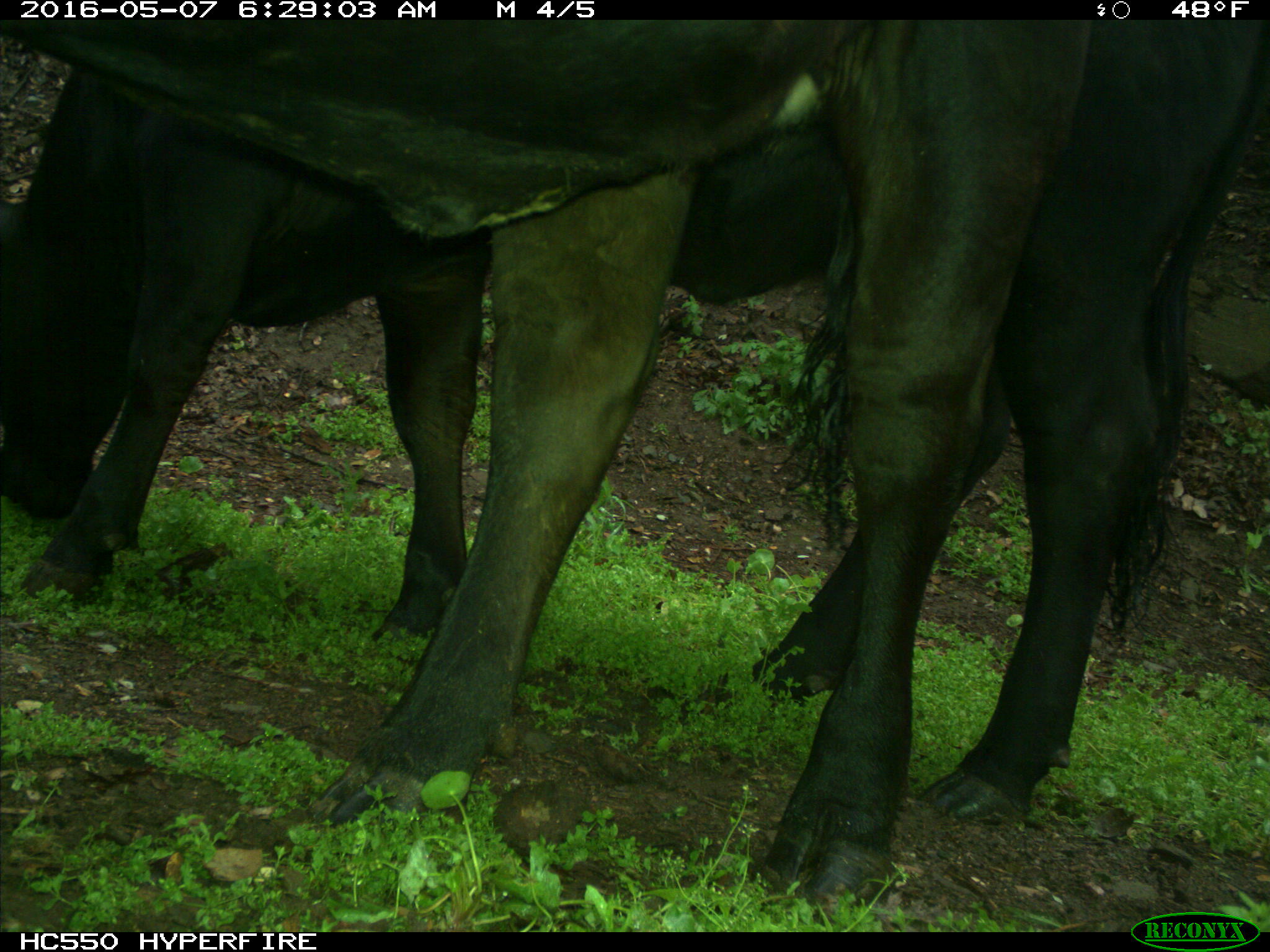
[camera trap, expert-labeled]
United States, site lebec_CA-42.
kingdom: Animalia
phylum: Chordata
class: Mammalia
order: Artiodactyla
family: Bovidae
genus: Bos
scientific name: Bos taurus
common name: domestic cow